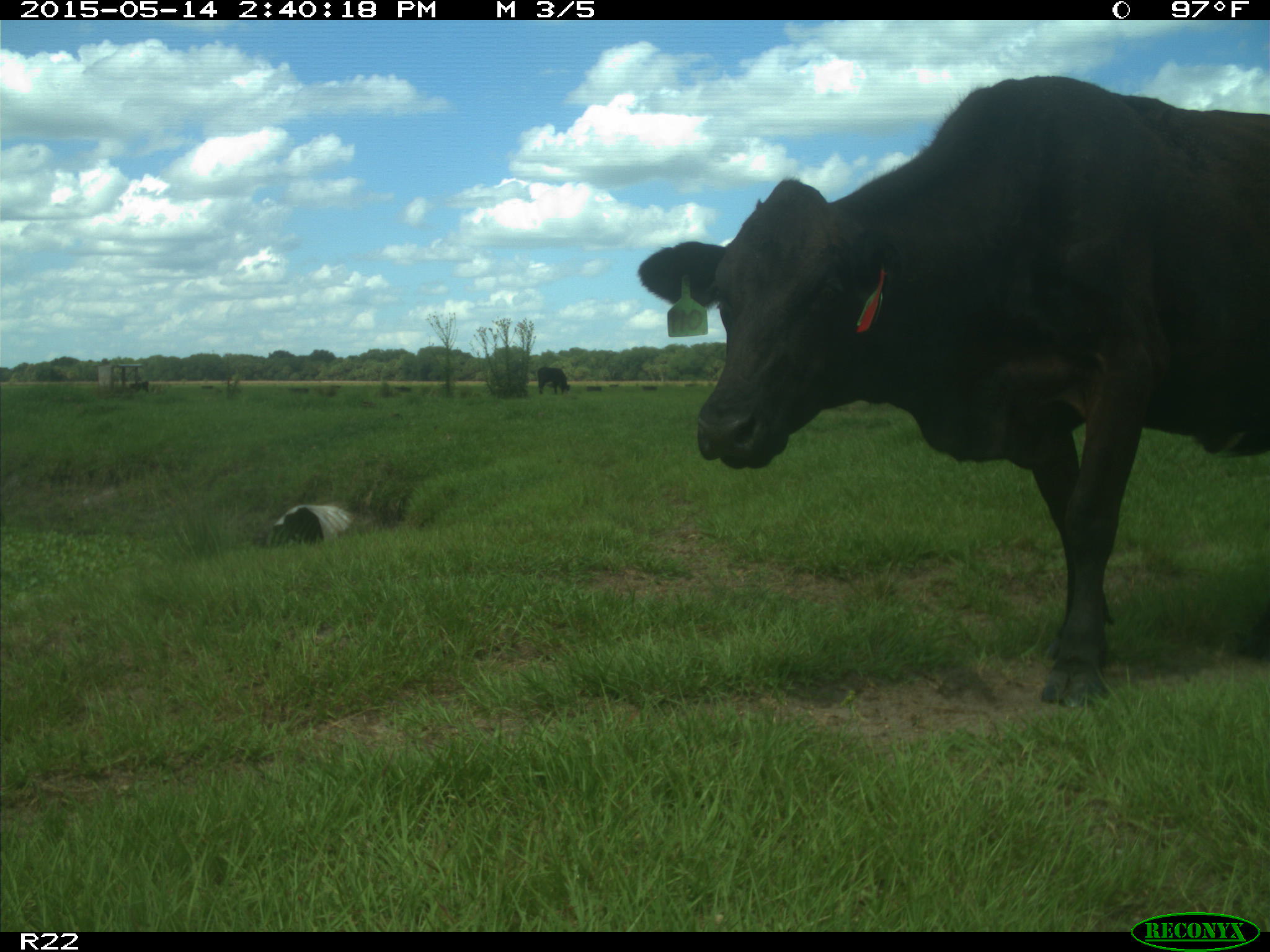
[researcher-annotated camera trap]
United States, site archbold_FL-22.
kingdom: Animalia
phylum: Chordata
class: Mammalia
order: Artiodactyla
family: Bovidae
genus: Bos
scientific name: Bos taurus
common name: domestic cow